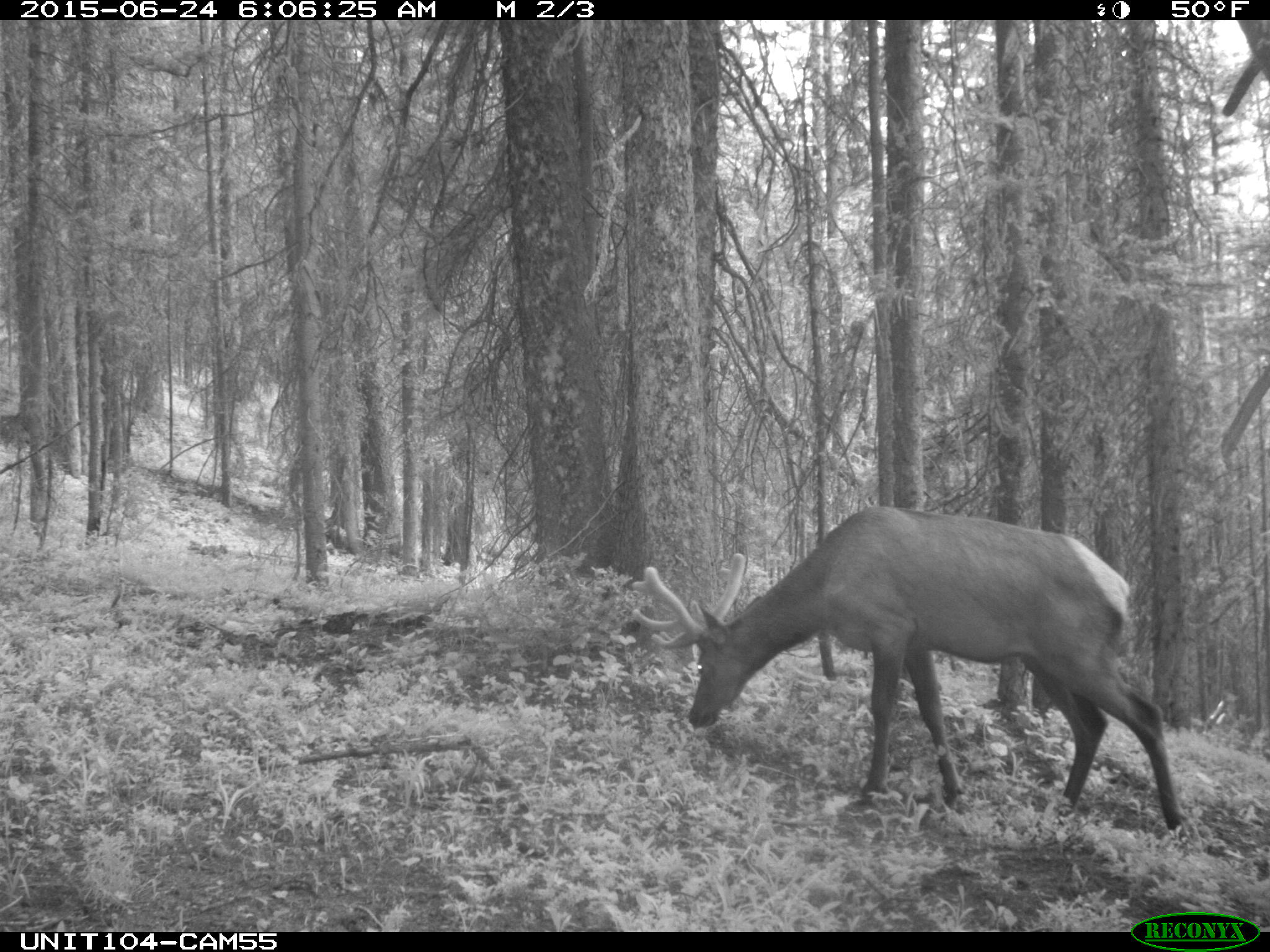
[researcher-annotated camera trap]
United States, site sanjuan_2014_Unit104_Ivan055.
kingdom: Animalia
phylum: Chordata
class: Mammalia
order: Artiodactyla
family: Cervidae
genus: Cervus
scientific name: Cervus elaphus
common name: red deer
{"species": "Cervus elaphus (red deer)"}